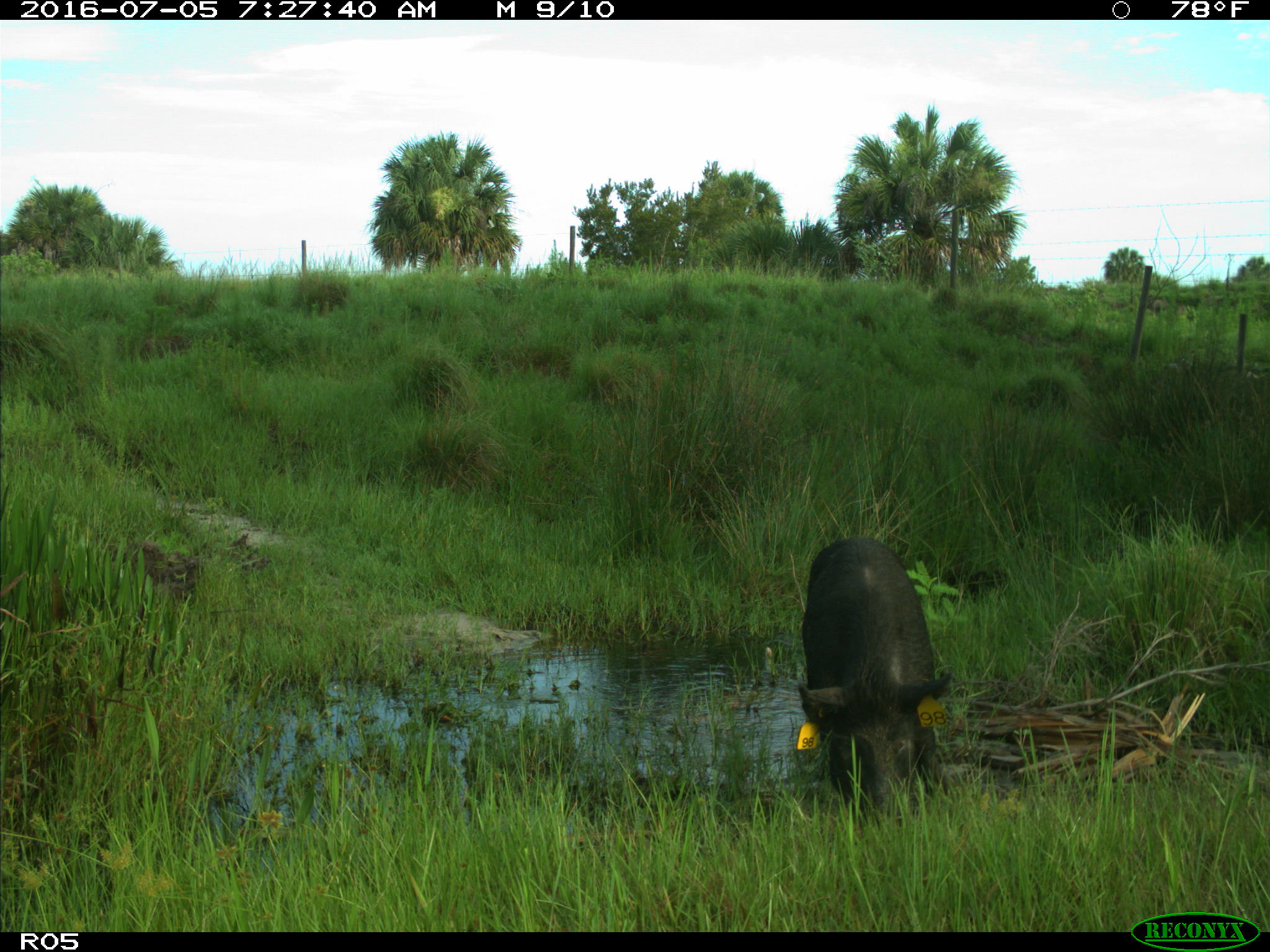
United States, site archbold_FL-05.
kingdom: Animalia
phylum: Chordata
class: Mammalia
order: Artiodactyla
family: Suidae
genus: Sus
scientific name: Sus scrofa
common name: wild boar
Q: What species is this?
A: Sus scrofa (wild boar).